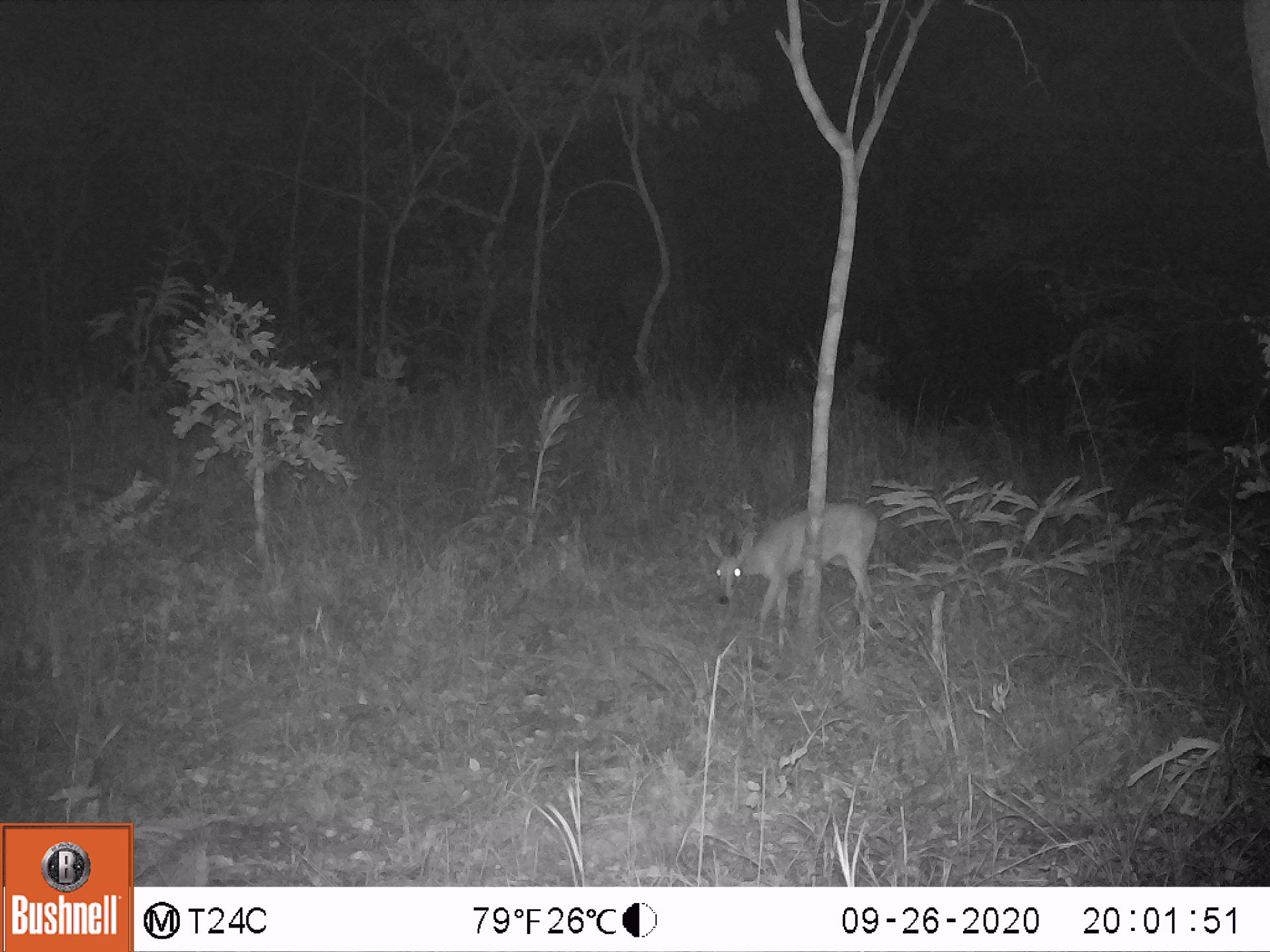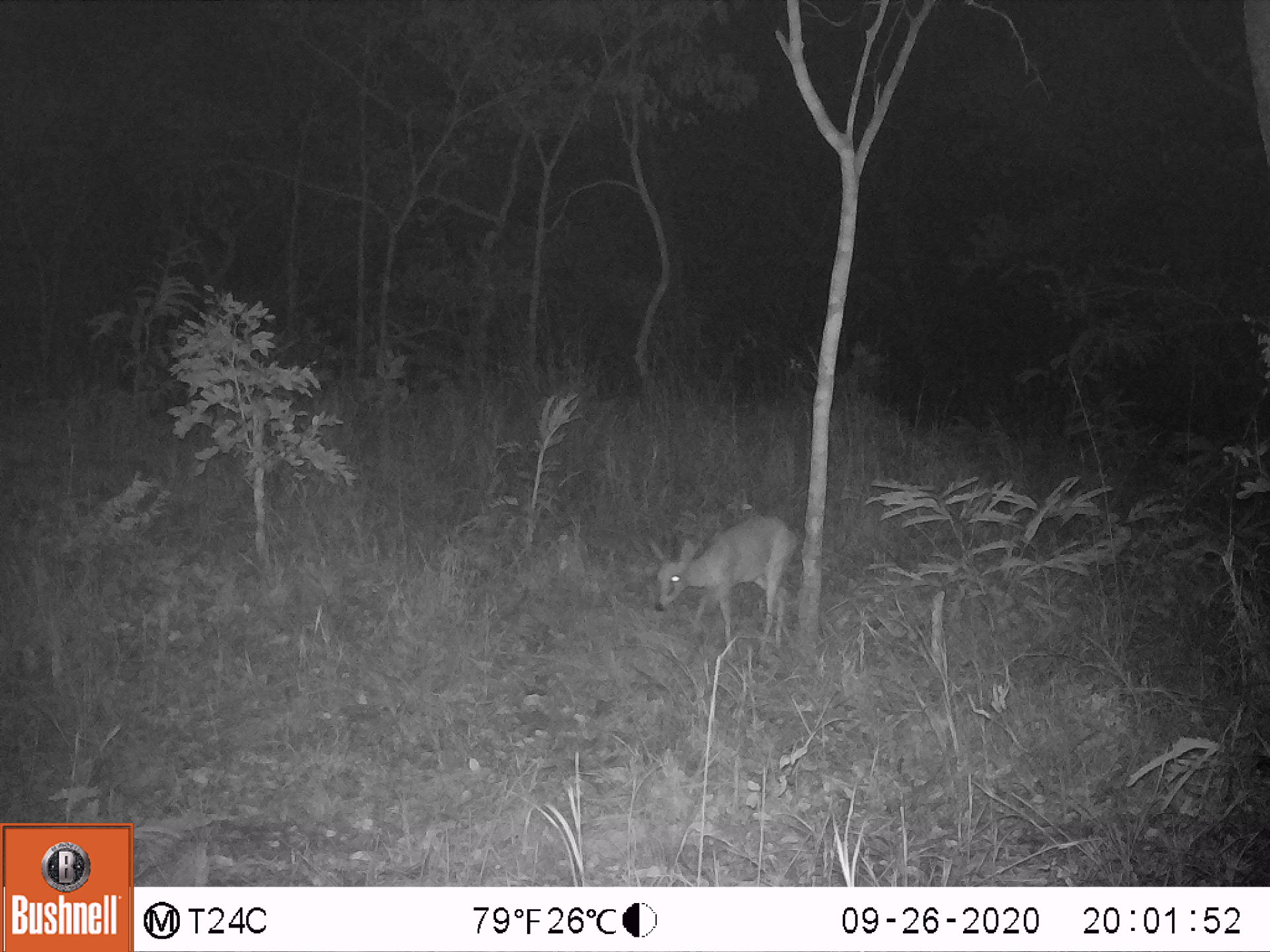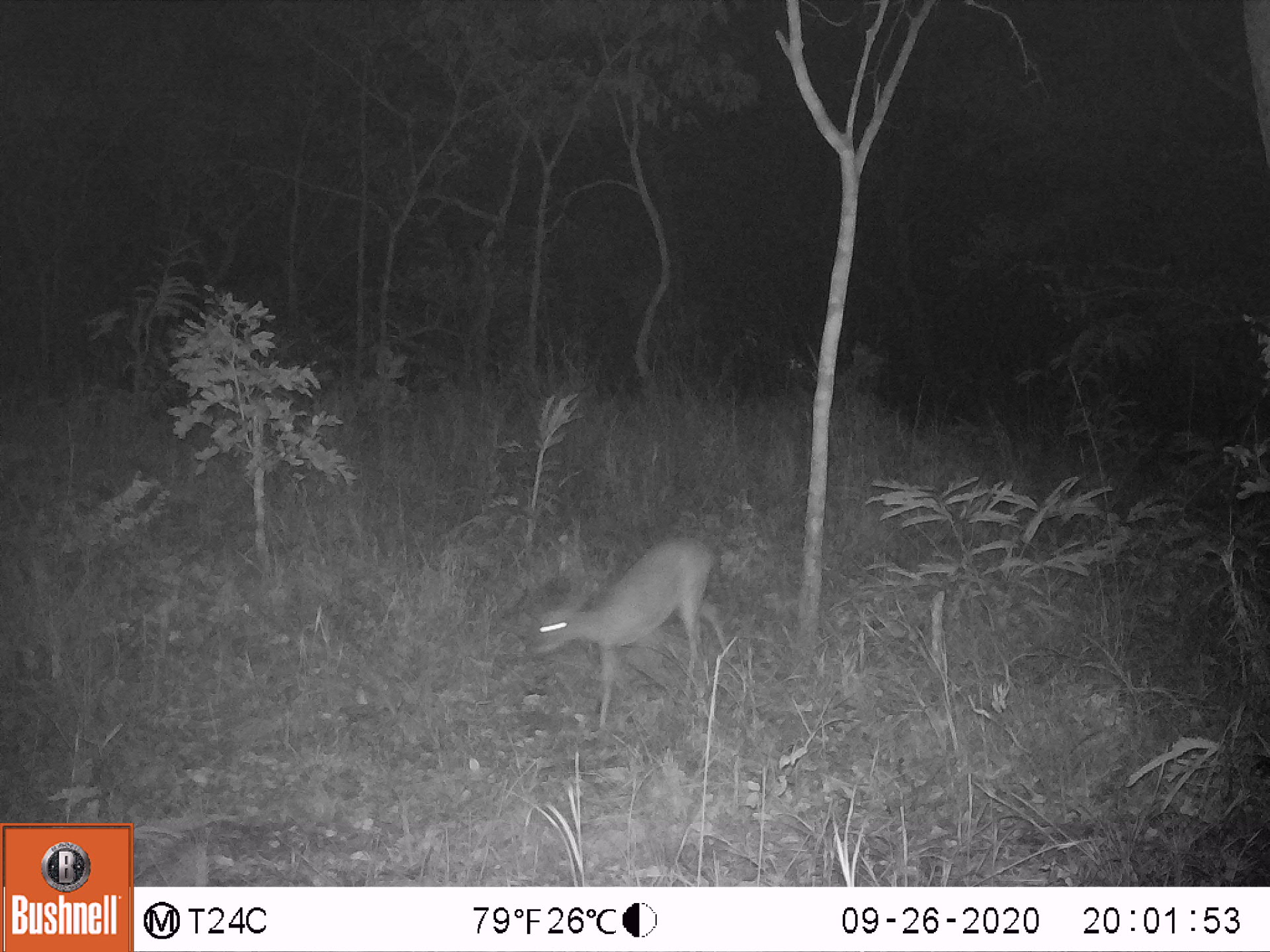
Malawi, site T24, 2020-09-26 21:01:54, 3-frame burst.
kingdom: Animalia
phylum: Chordata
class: Mammalia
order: Artiodactyla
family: Bovidae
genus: Sylvicapra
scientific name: Sylvicapra grimmia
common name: common duiker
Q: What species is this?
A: Common duiker (Sylvicapra grimmia).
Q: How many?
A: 1.